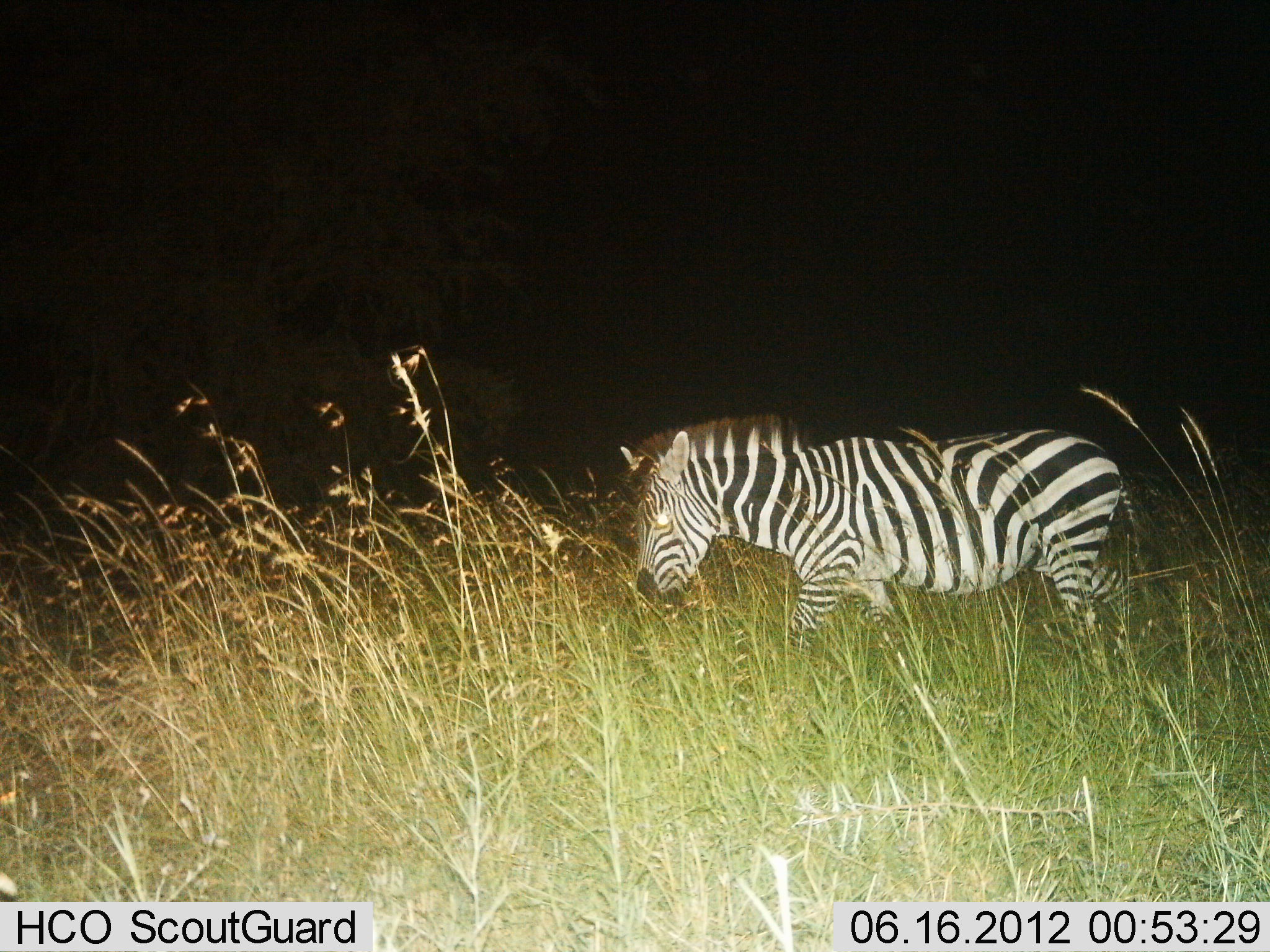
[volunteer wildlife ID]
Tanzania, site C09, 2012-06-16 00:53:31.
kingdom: Animalia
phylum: Chordata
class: Mammalia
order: Perissodactyla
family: Equidae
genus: Equus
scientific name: Equus quagga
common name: plains zebra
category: zebra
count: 1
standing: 10%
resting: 0%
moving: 90%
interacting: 0%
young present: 0%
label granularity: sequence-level